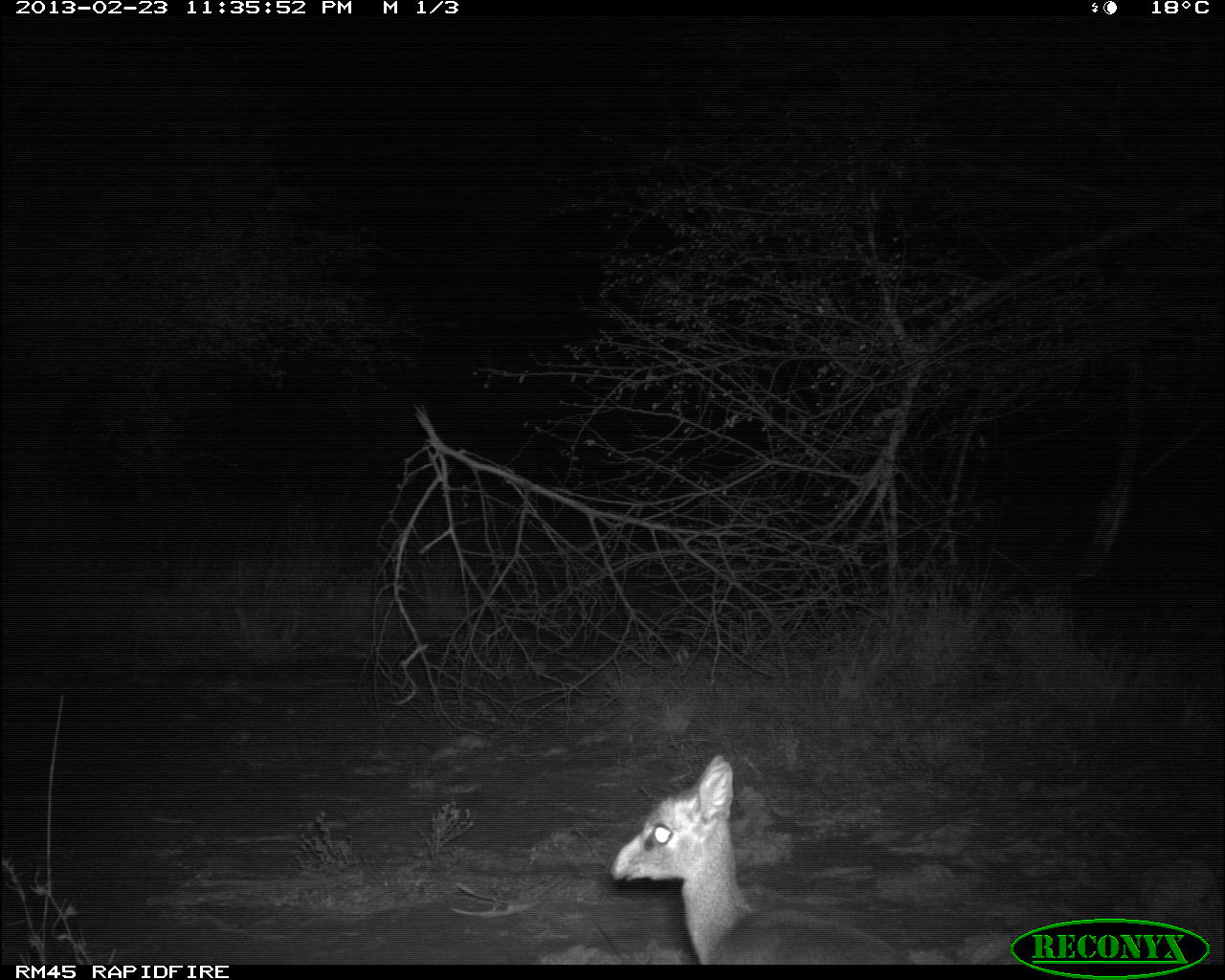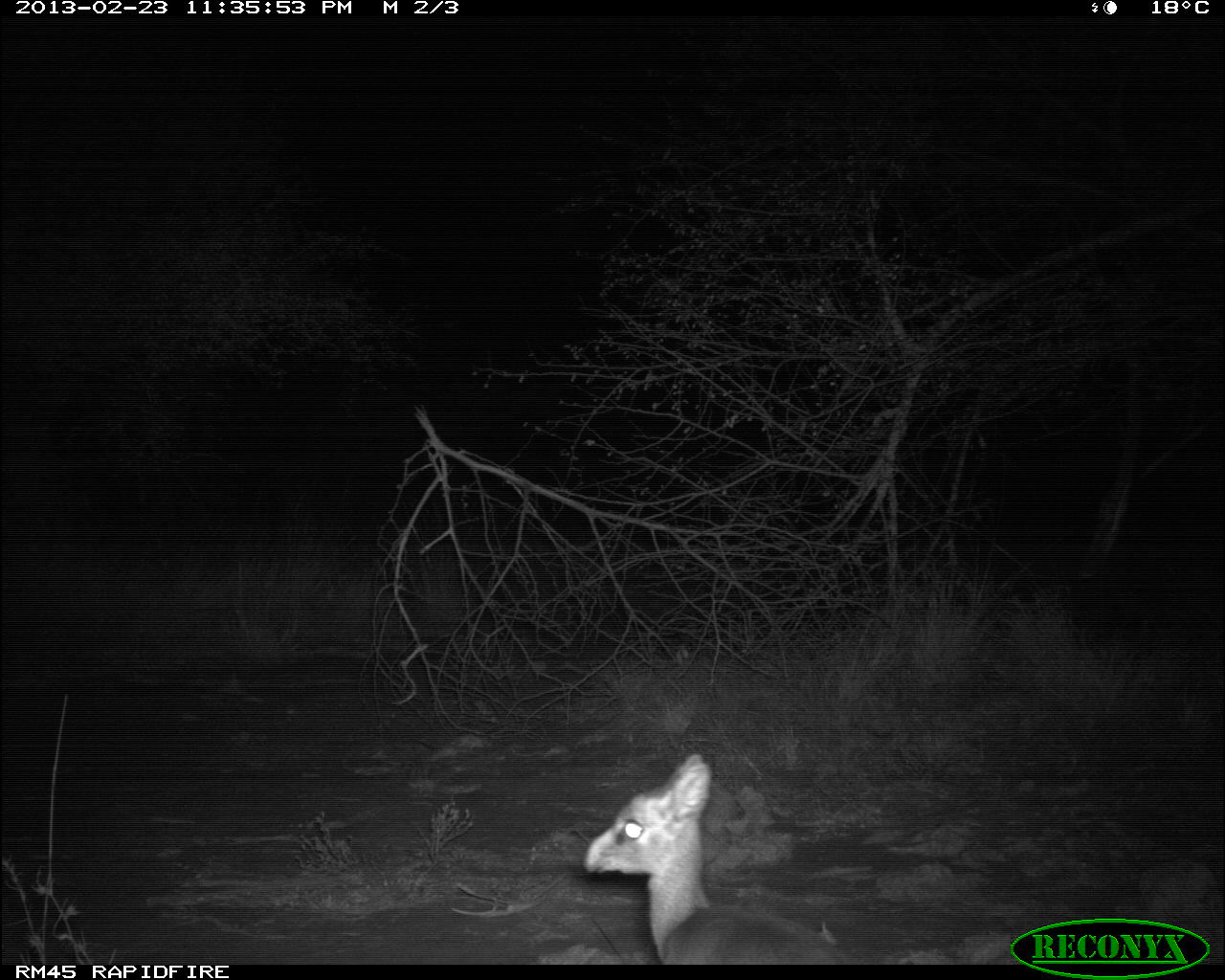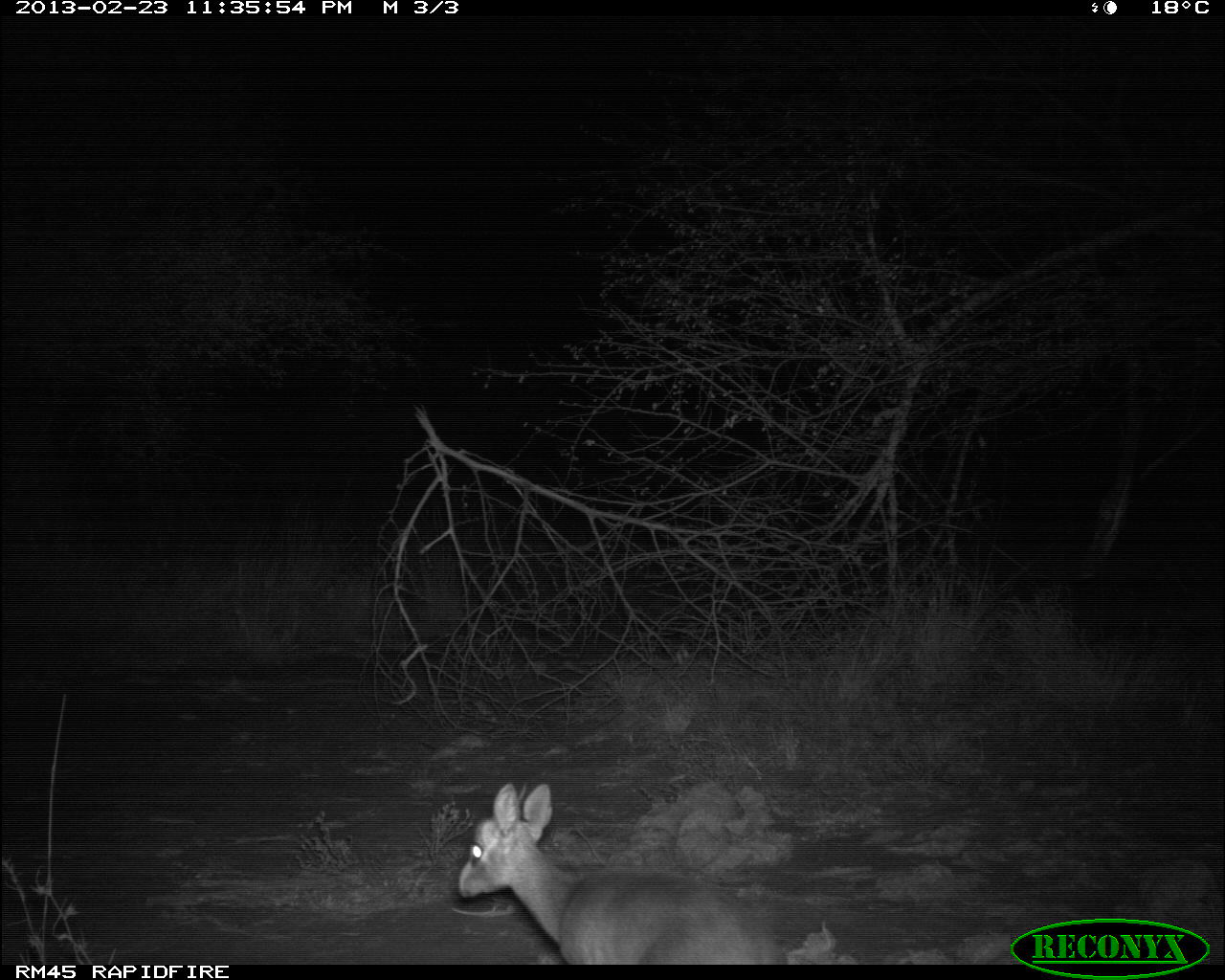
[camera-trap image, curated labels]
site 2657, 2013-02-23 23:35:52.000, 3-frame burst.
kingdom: Animalia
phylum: Chordata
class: Mammalia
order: Artiodactyla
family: Bovidae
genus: Madoqua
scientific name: Madoqua guentheri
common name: günther's dik-dik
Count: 1.